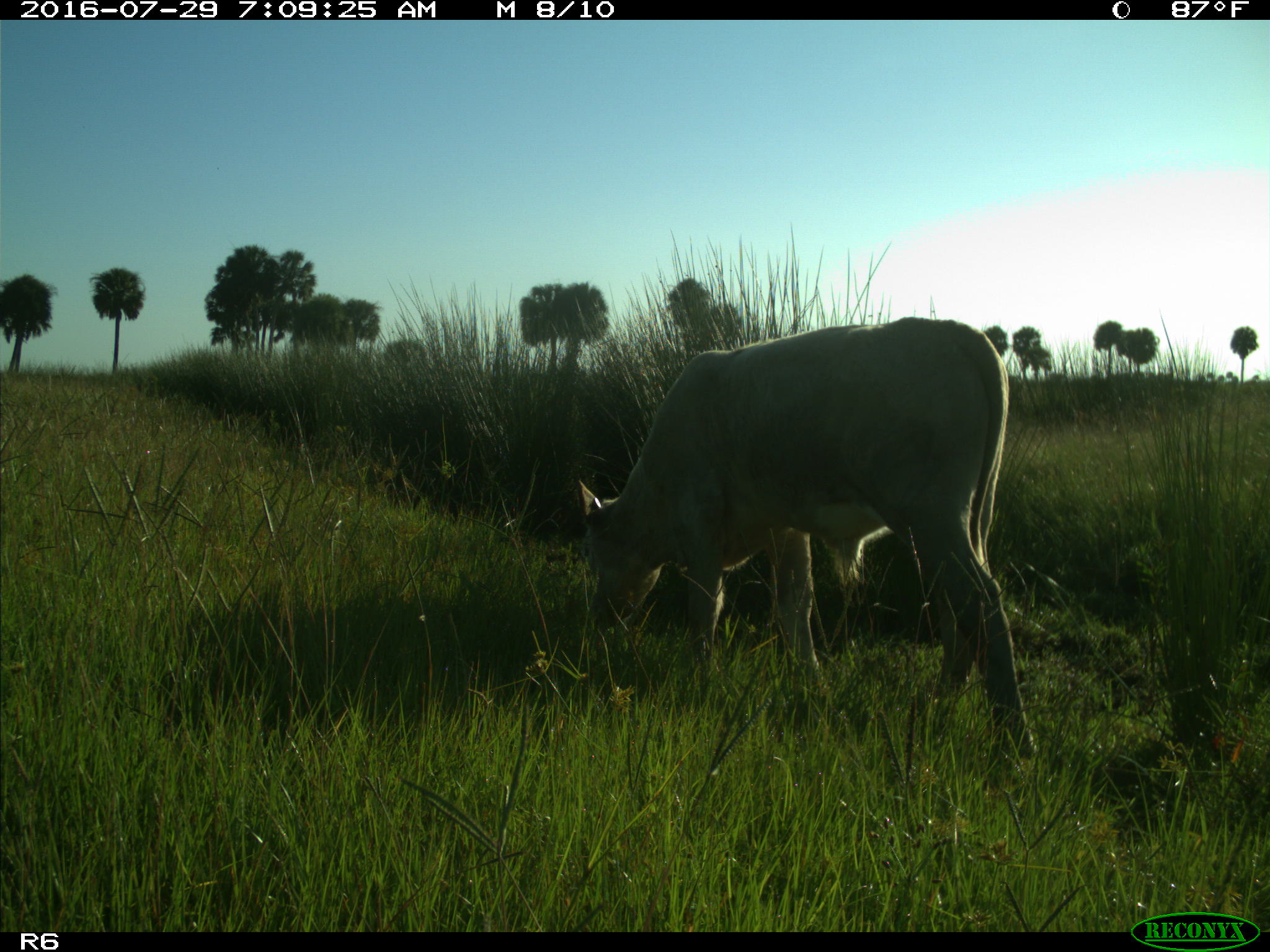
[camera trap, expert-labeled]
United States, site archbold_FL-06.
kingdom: Animalia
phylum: Chordata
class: Mammalia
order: Artiodactyla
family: Bovidae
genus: Bos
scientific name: Bos taurus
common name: domestic cow